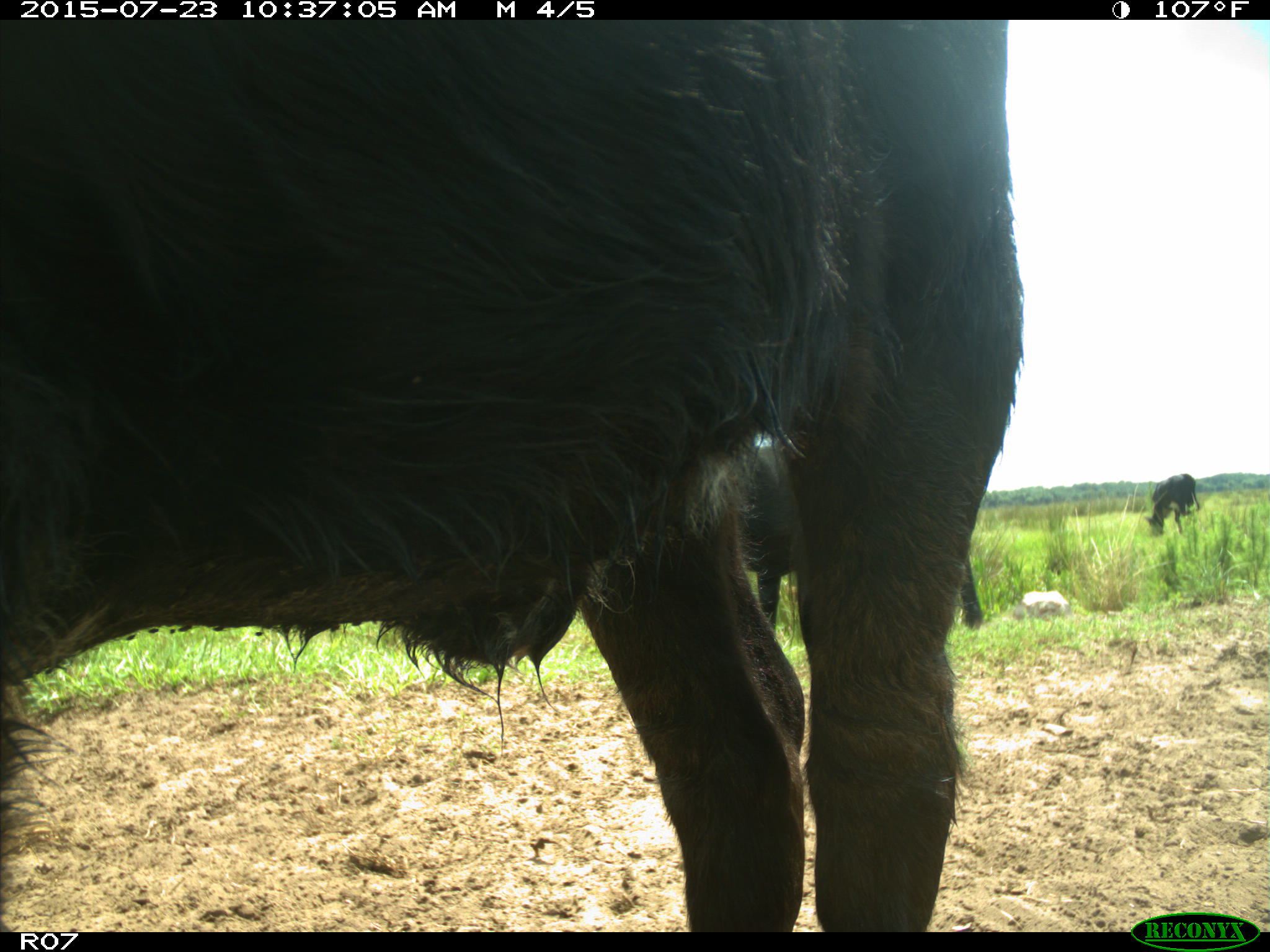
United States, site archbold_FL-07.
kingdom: Animalia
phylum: Chordata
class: Mammalia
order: Artiodactyla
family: Bovidae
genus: Bos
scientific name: Bos taurus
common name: domestic cow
Bos taurus (domestic cow).